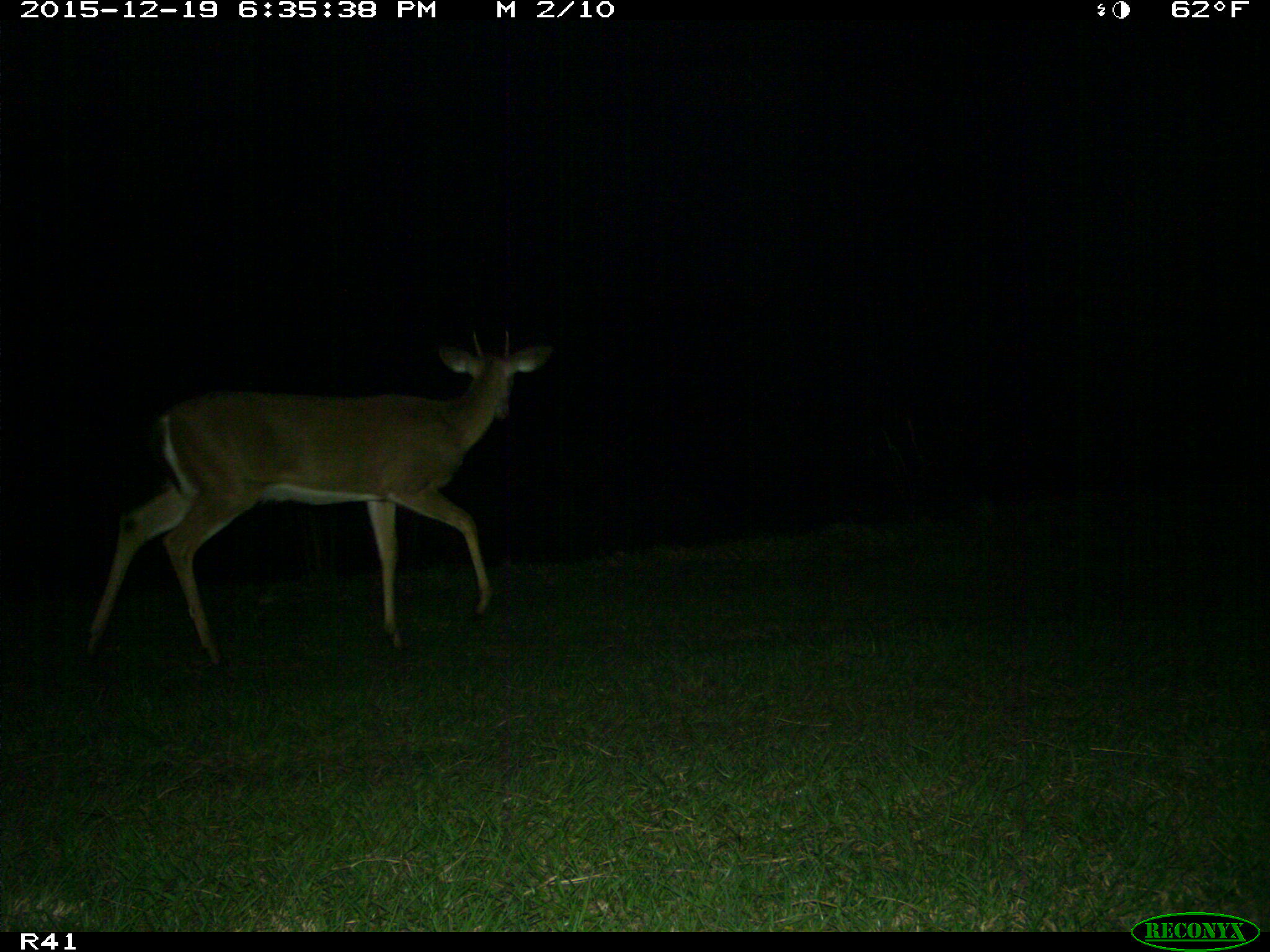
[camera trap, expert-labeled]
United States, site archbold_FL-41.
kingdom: Animalia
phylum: Chordata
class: Mammalia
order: Artiodactyla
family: Cervidae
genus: Odocoileus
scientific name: Odocoileus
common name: deer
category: unidentified deer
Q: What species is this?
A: Unidentified deer (deer) (Odocoileus).